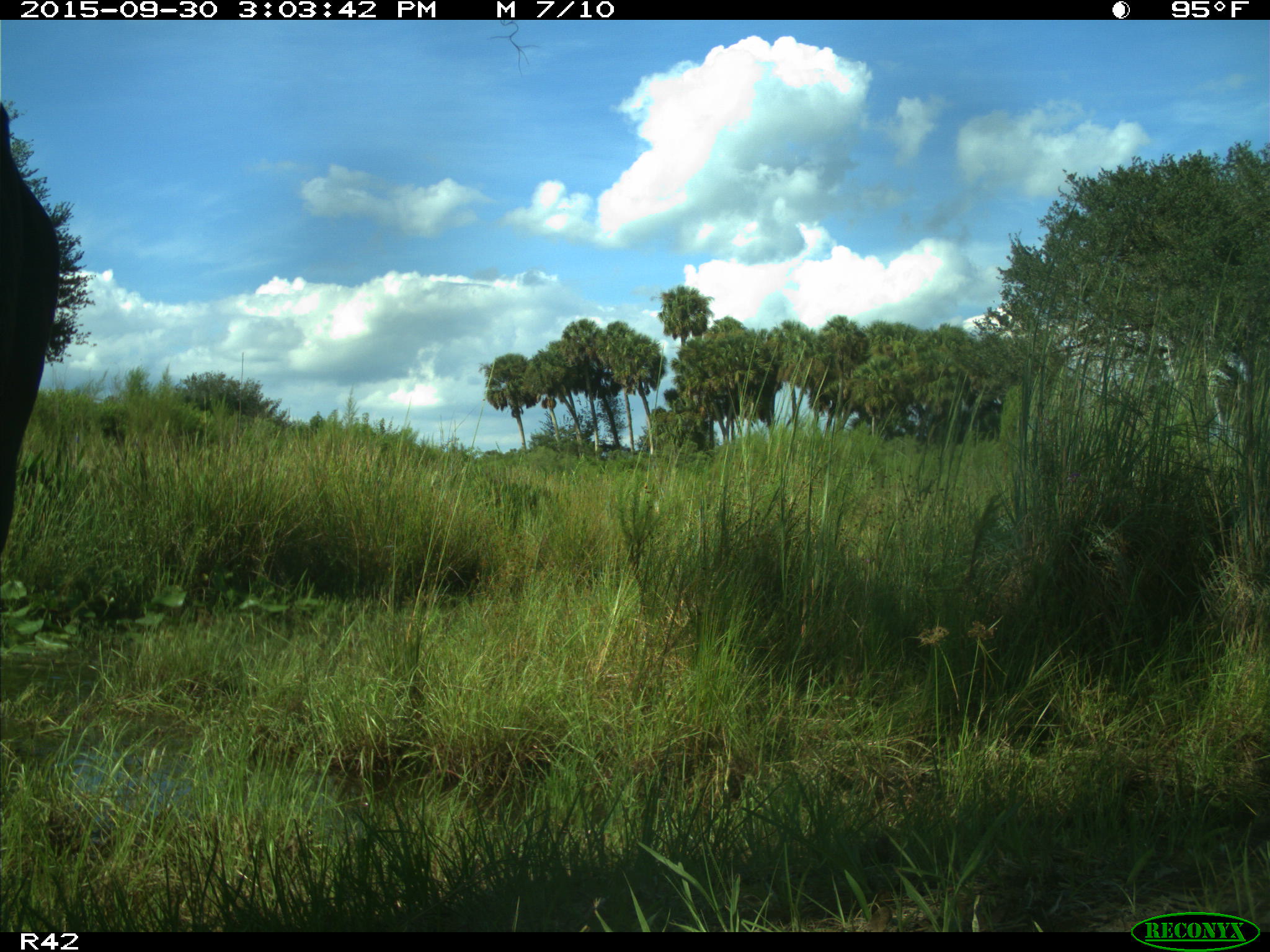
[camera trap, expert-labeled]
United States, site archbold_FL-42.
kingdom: Animalia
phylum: Chordata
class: Mammalia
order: Artiodactyla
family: Bovidae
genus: Bos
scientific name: Bos taurus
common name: domestic cow